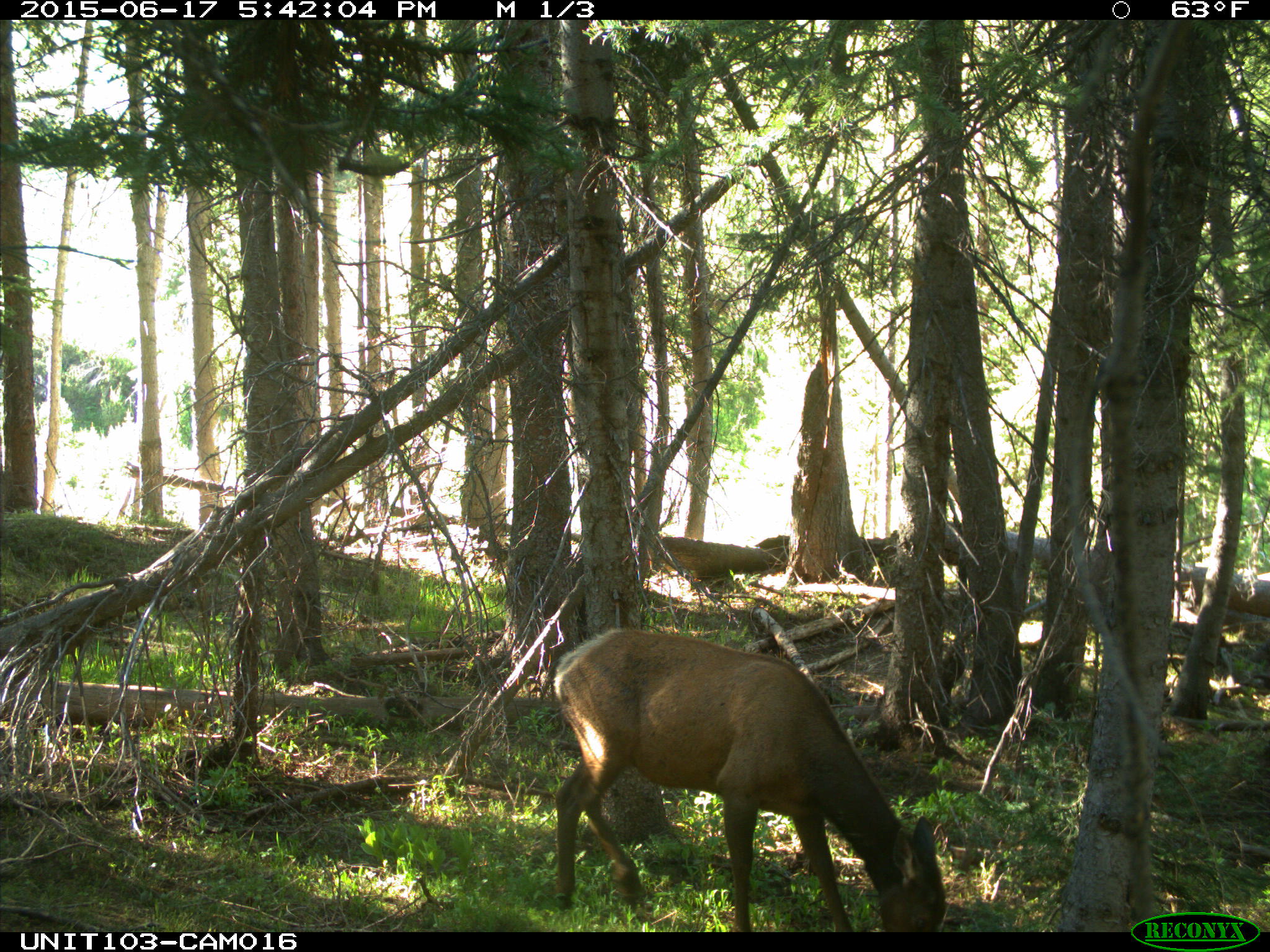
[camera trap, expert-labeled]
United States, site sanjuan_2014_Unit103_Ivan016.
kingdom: Animalia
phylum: Chordata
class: Mammalia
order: Artiodactyla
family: Cervidae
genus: Cervus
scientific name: Cervus elaphus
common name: red deer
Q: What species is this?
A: Cervus elaphus (red deer).